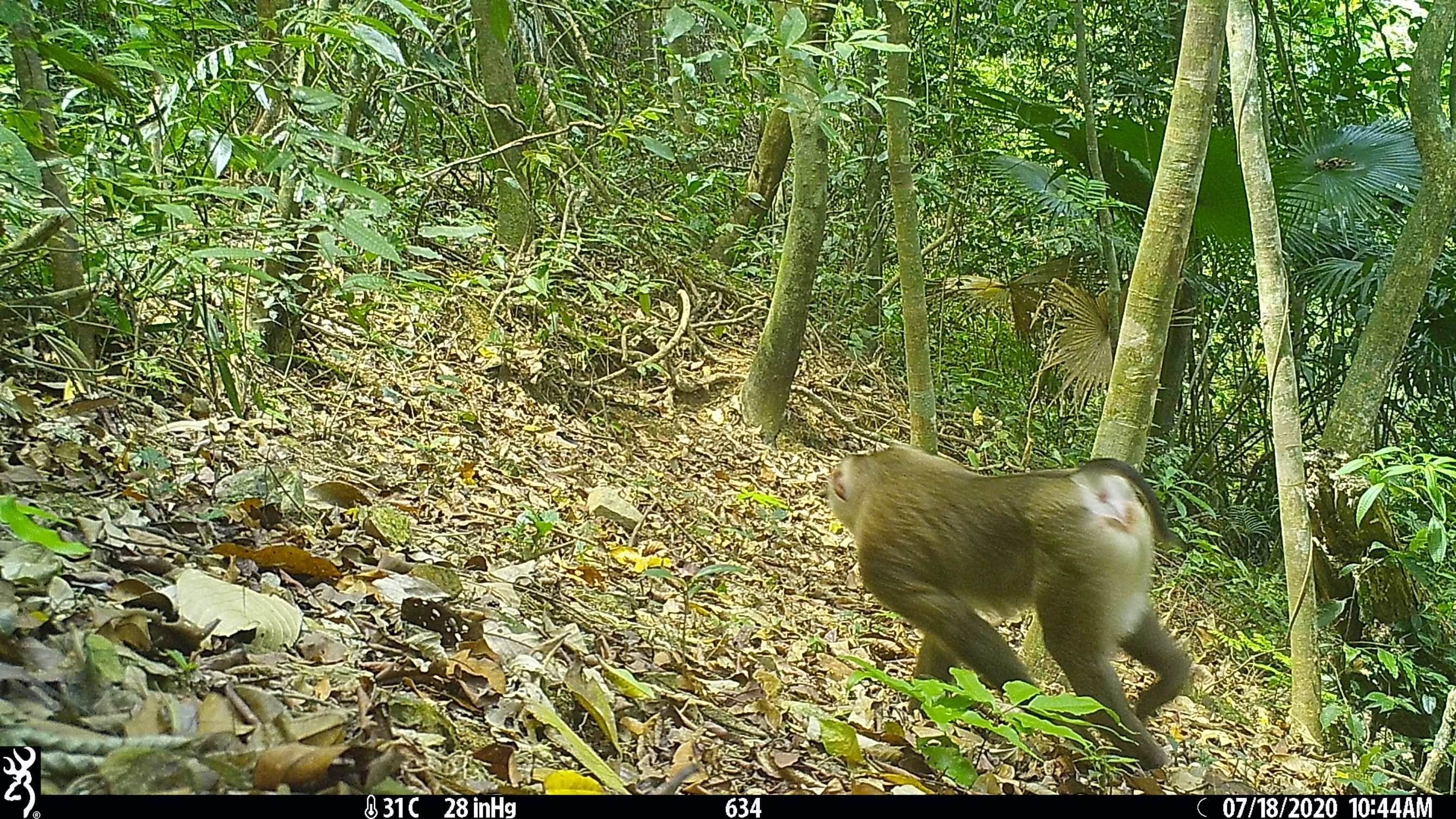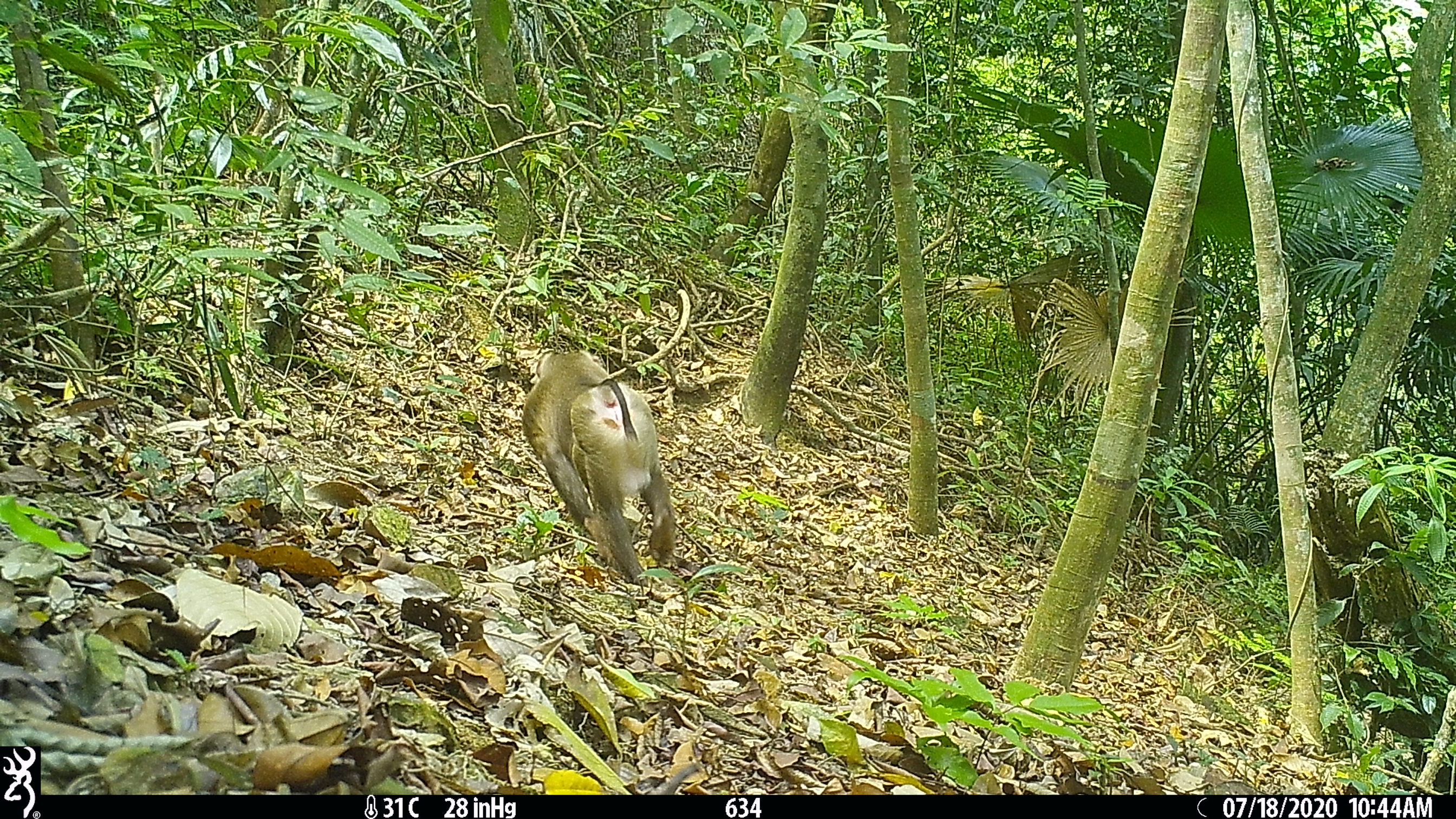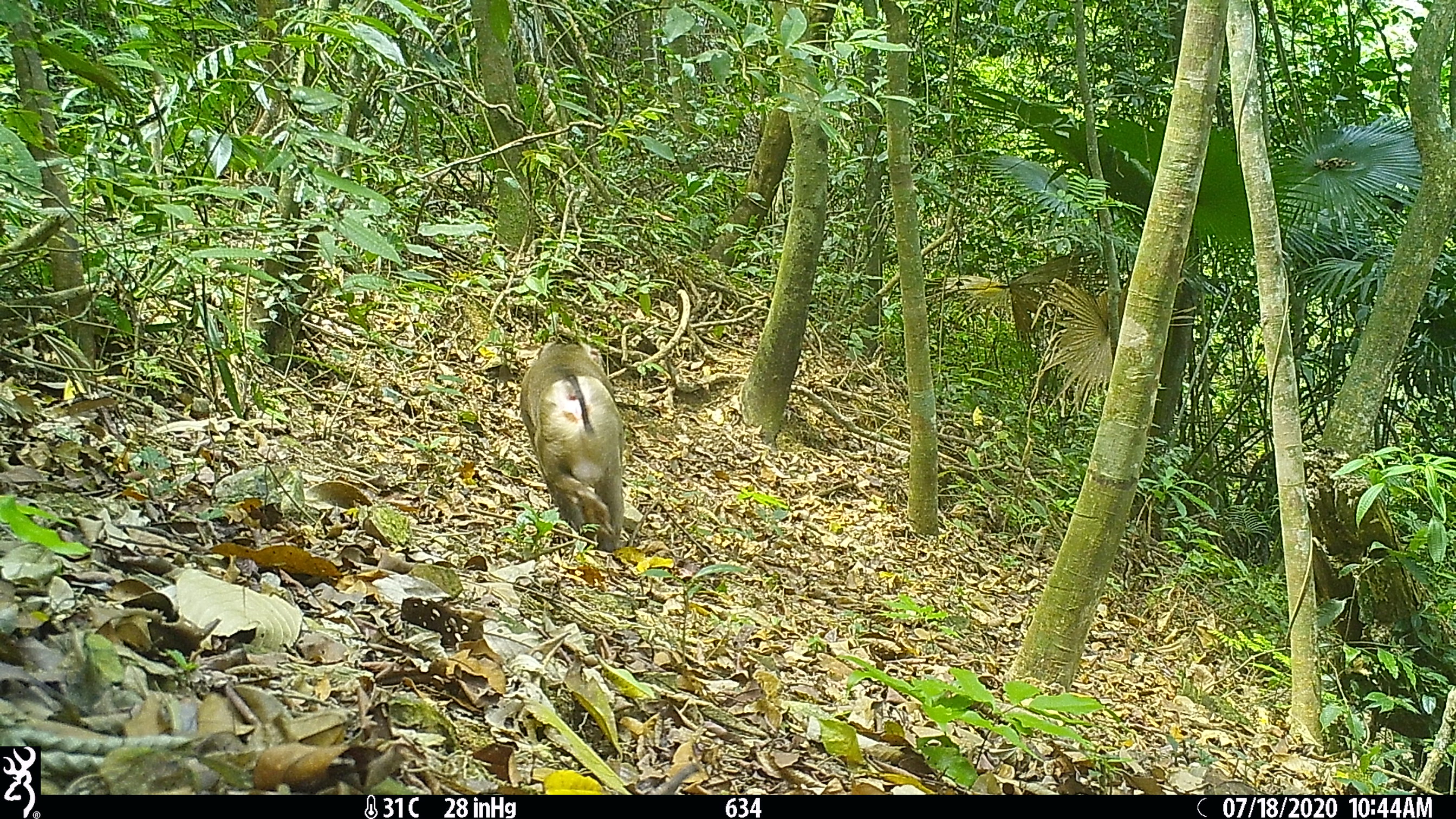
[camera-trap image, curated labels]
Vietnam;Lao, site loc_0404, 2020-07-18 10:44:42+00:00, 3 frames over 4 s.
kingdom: Animalia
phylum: Chordata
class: Mammalia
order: Primates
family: Cercopithecidae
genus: Macaca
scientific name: Macaca nemestrina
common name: pig-tailed macaque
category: pig tailed macaque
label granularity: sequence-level